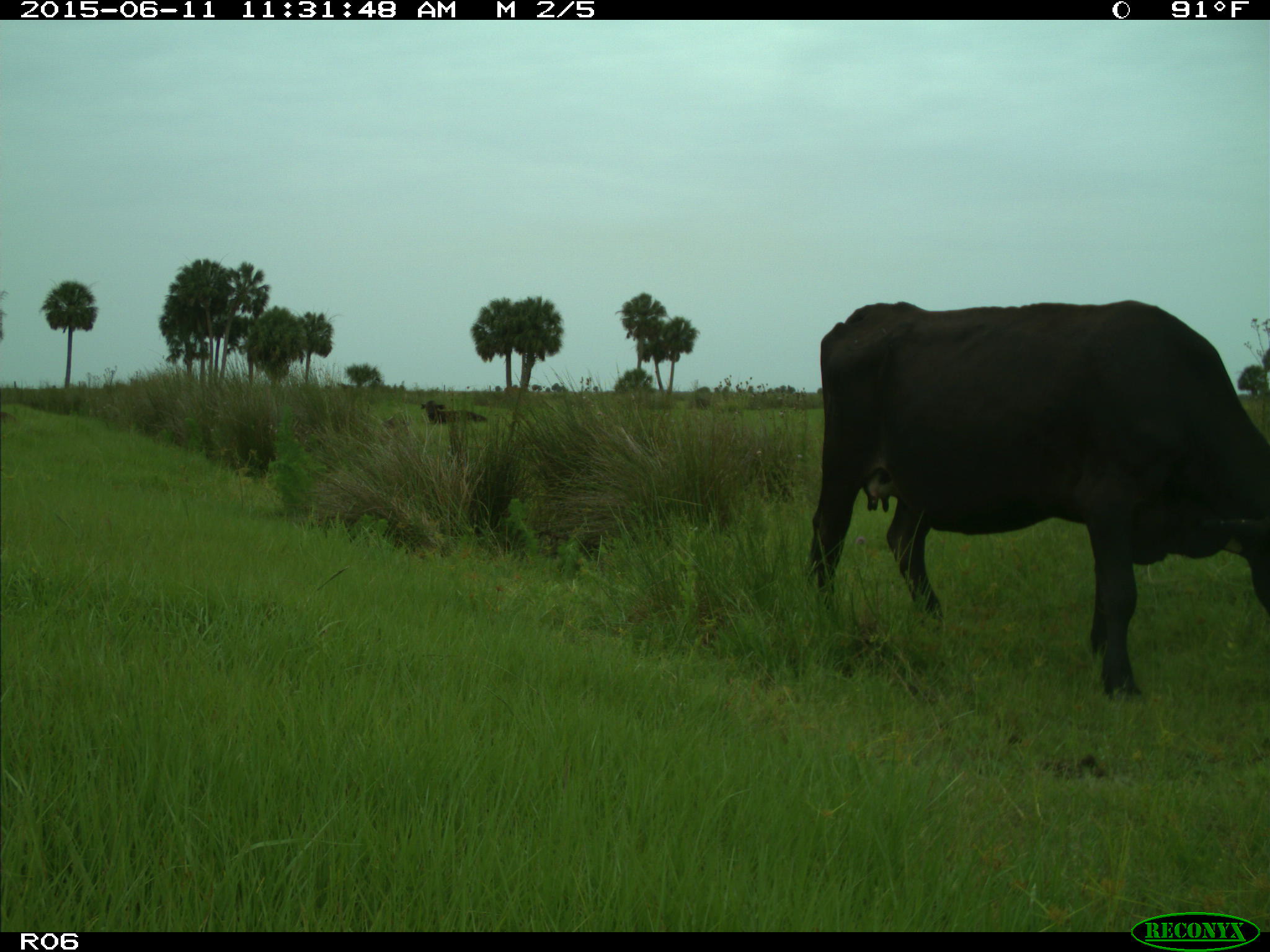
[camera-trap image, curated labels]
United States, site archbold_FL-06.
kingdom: Animalia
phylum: Chordata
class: Mammalia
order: Artiodactyla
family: Bovidae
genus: Bos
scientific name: Bos taurus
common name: domestic cow